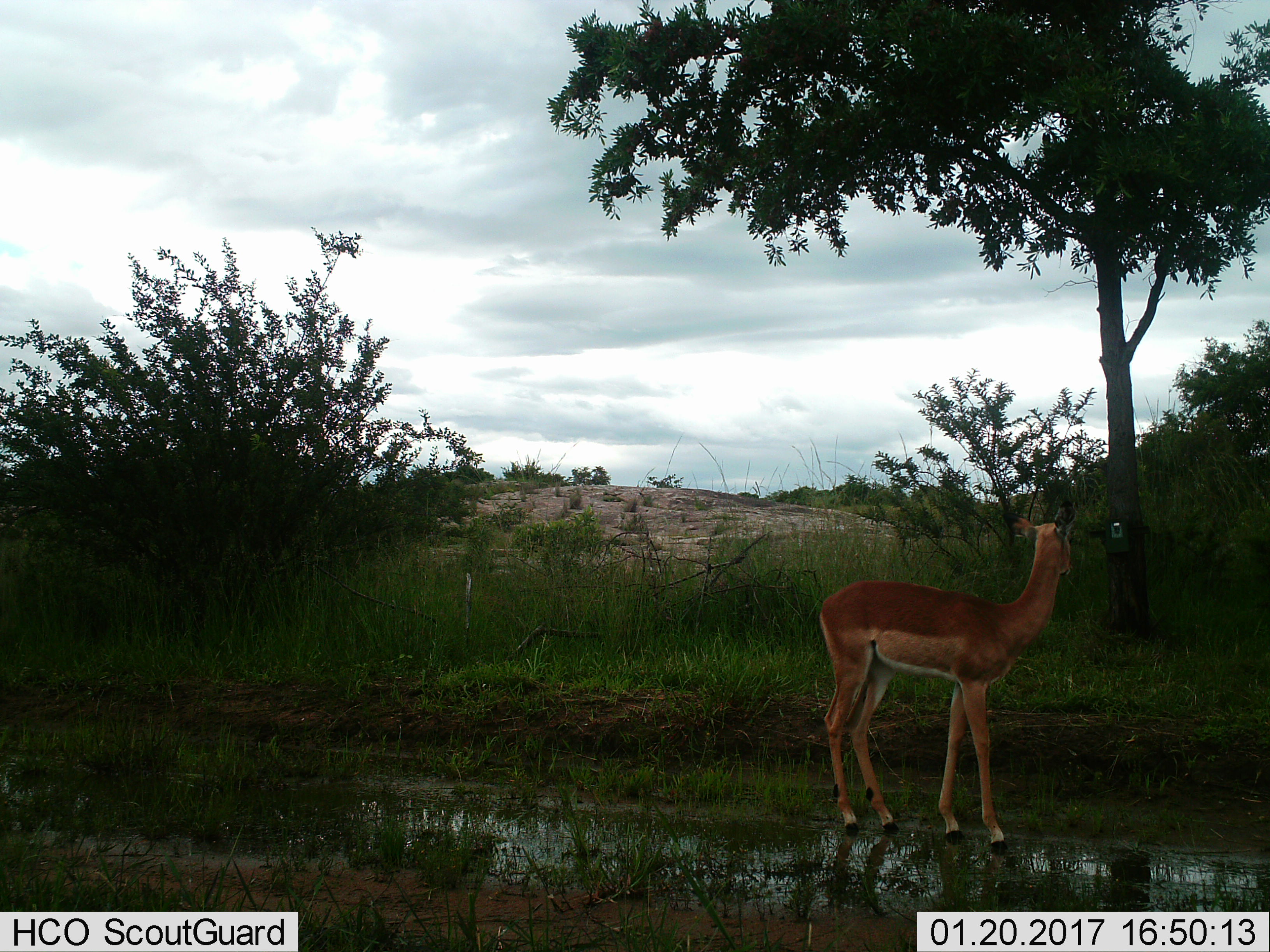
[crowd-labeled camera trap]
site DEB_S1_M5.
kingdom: Animalia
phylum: Chordata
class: Mammalia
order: Artiodactyla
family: Bovidae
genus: Aepyceros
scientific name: Aepyceros melampus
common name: impala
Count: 1.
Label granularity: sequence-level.